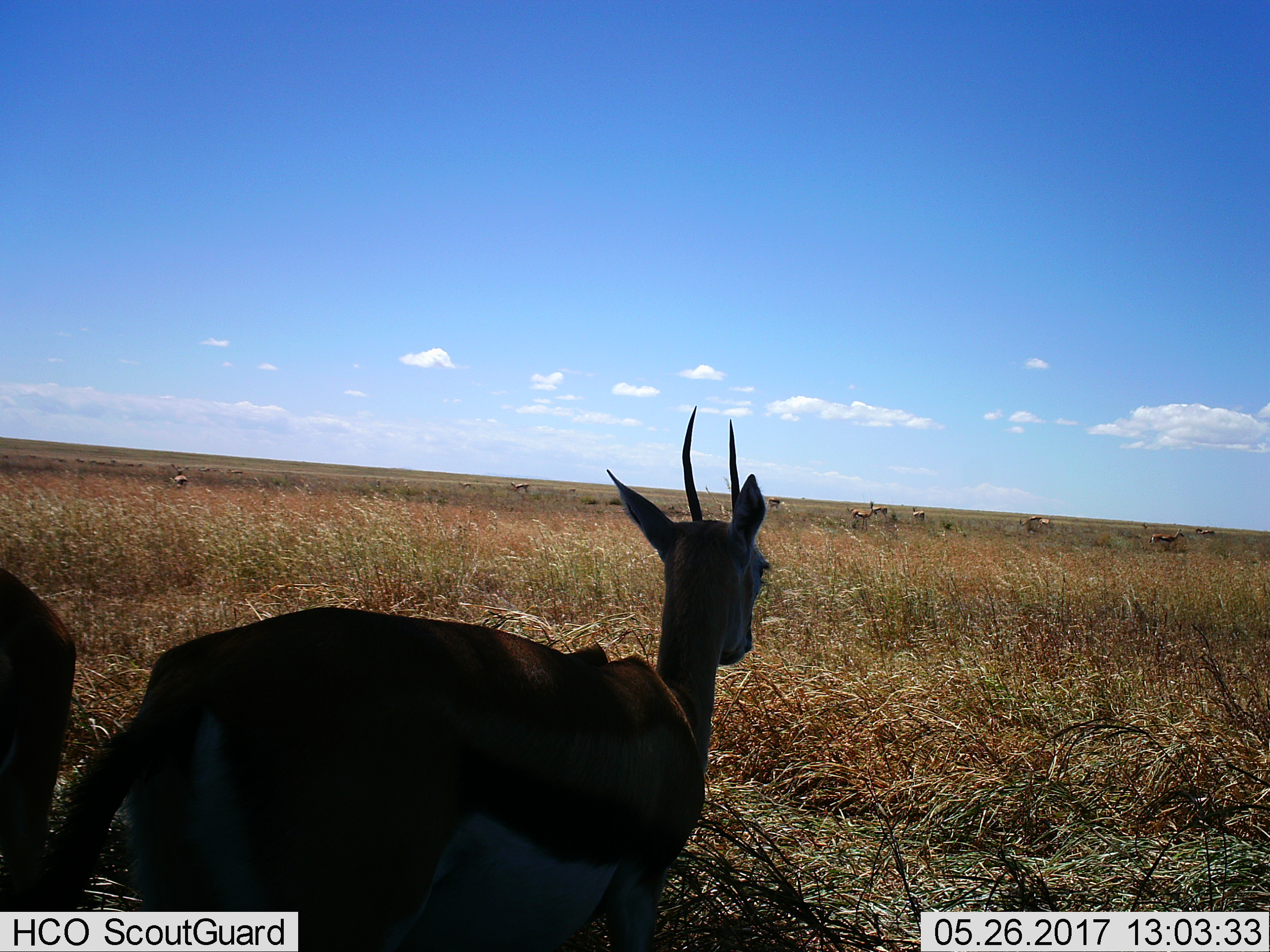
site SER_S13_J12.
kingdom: Animalia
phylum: Chordata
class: Mammalia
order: Artiodactyla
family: Bovidae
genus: Eudorcas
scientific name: Eudorcas thomsonii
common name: thomson's gazelle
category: gazellethomsons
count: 10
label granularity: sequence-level